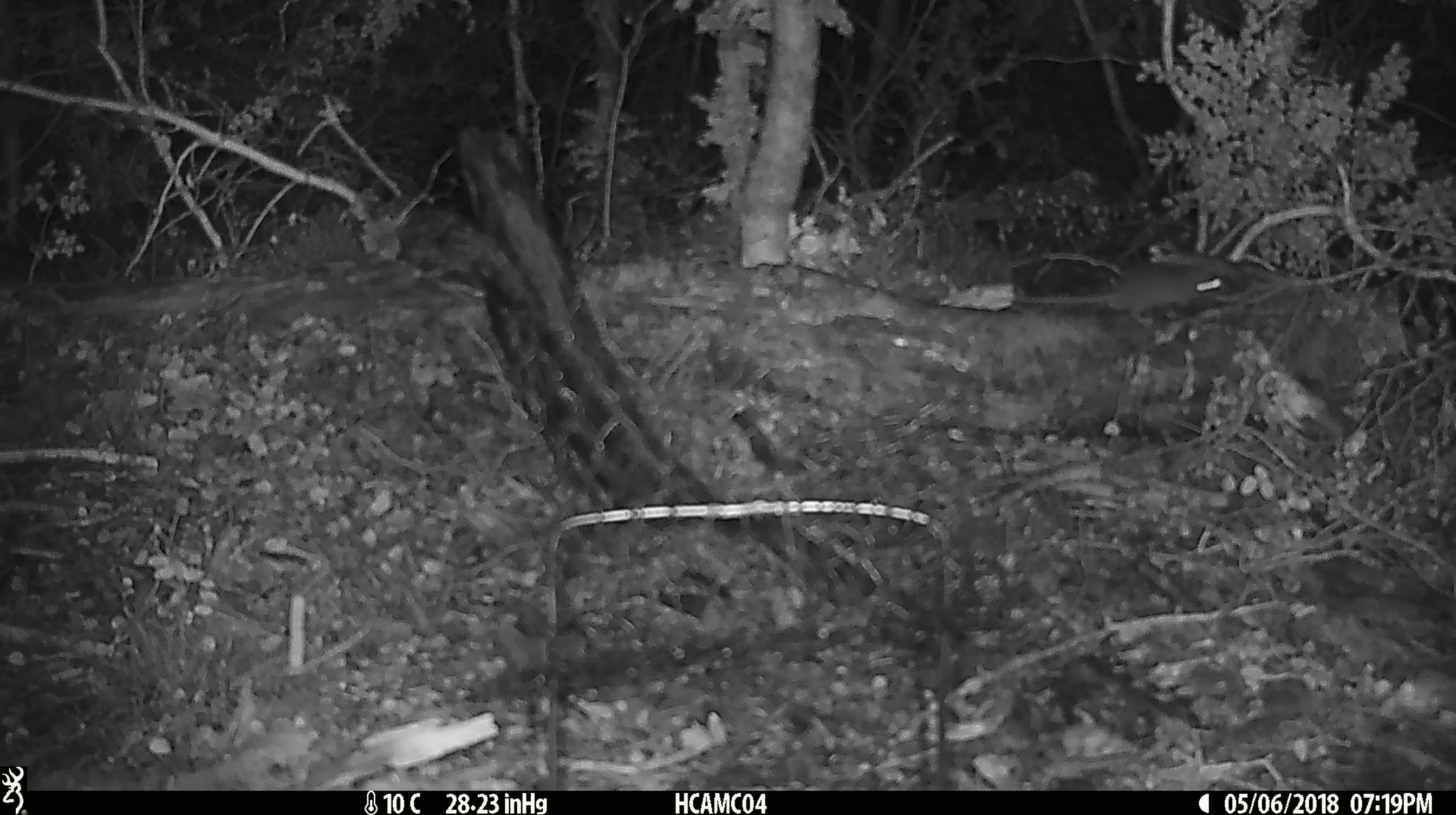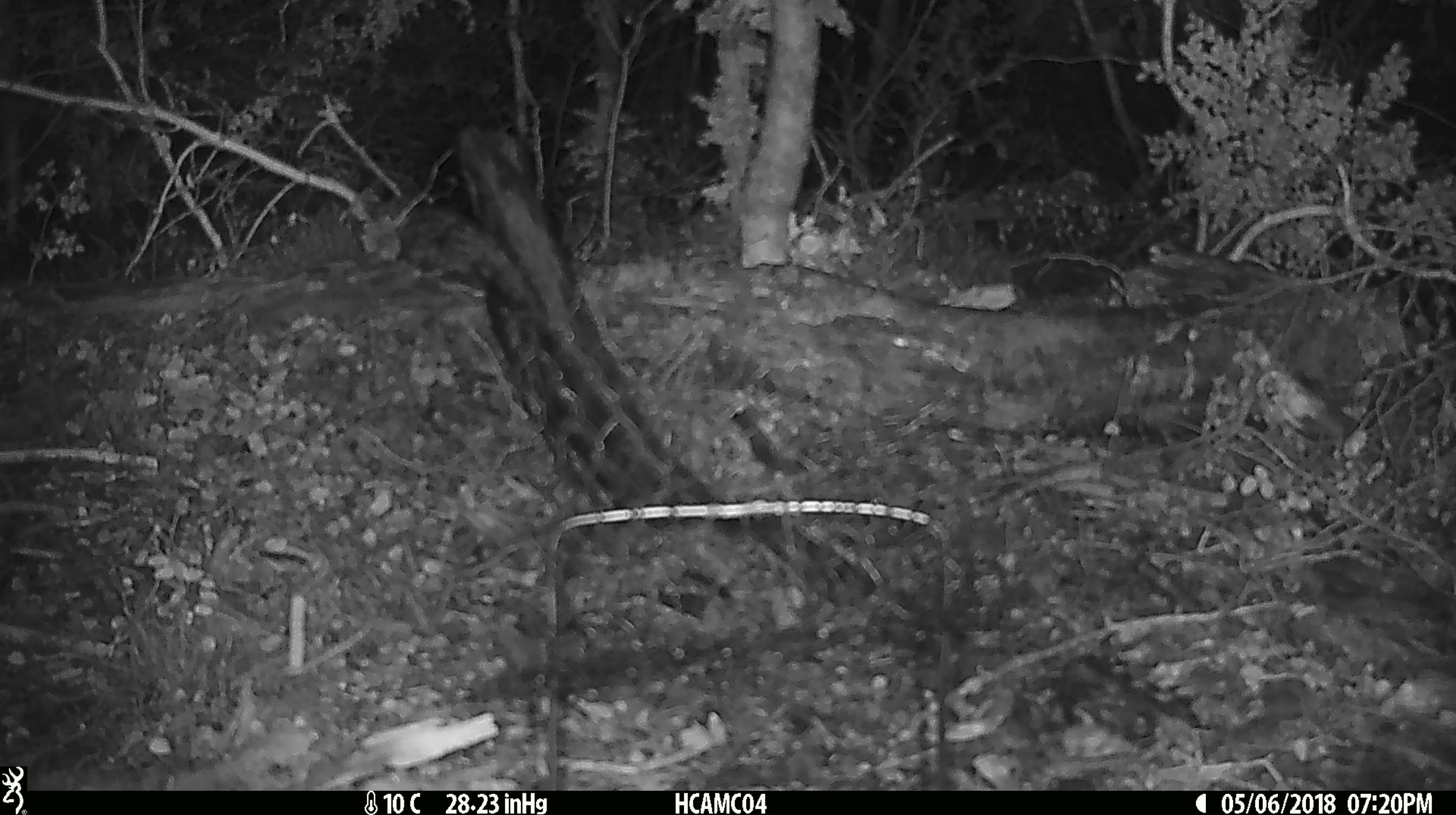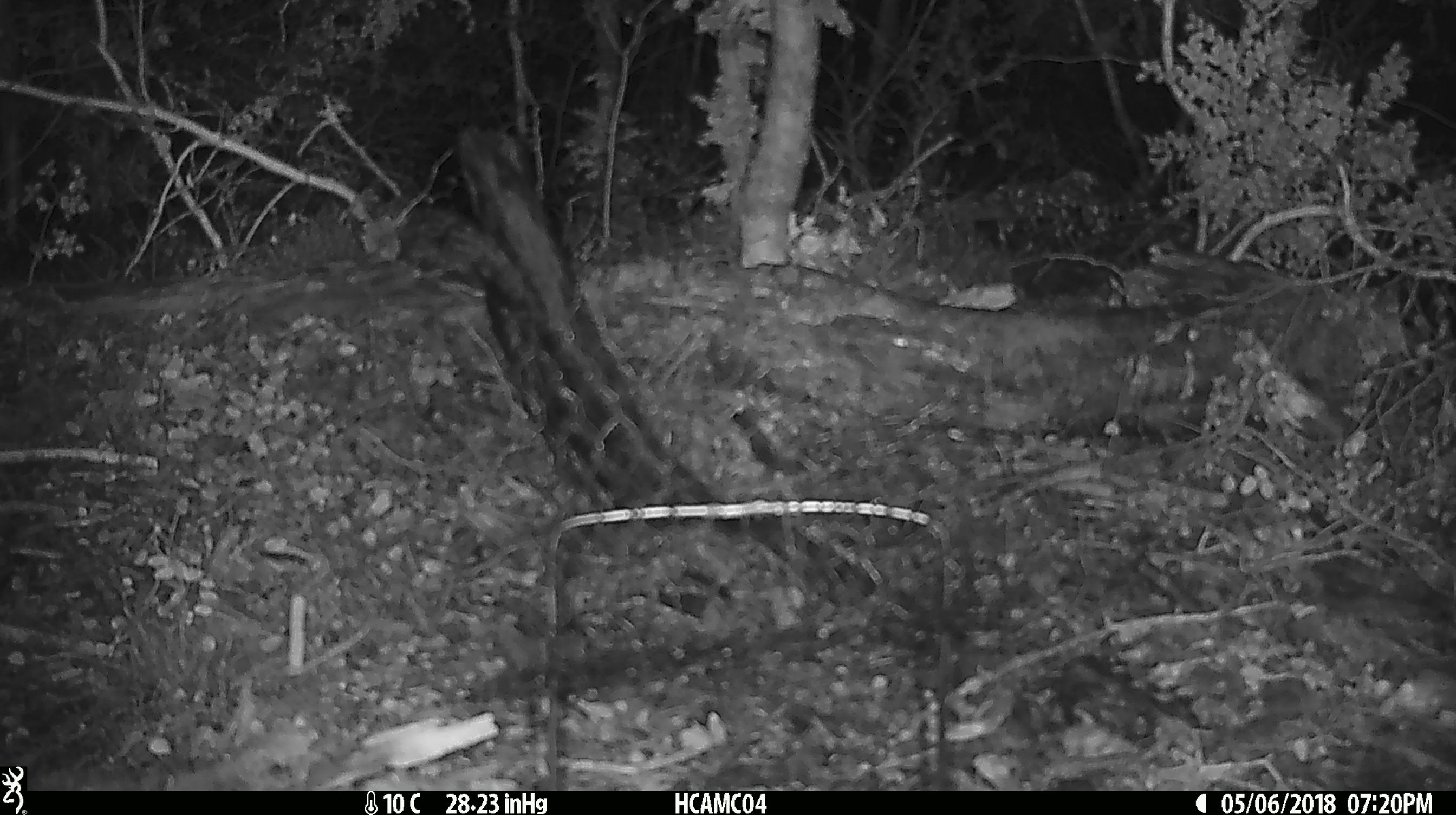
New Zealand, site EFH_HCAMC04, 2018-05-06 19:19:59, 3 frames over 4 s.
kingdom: Animalia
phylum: Chordata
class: Mammalia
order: Rodentia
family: Muridae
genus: Mus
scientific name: Mus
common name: mouse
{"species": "mouse (Mus)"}